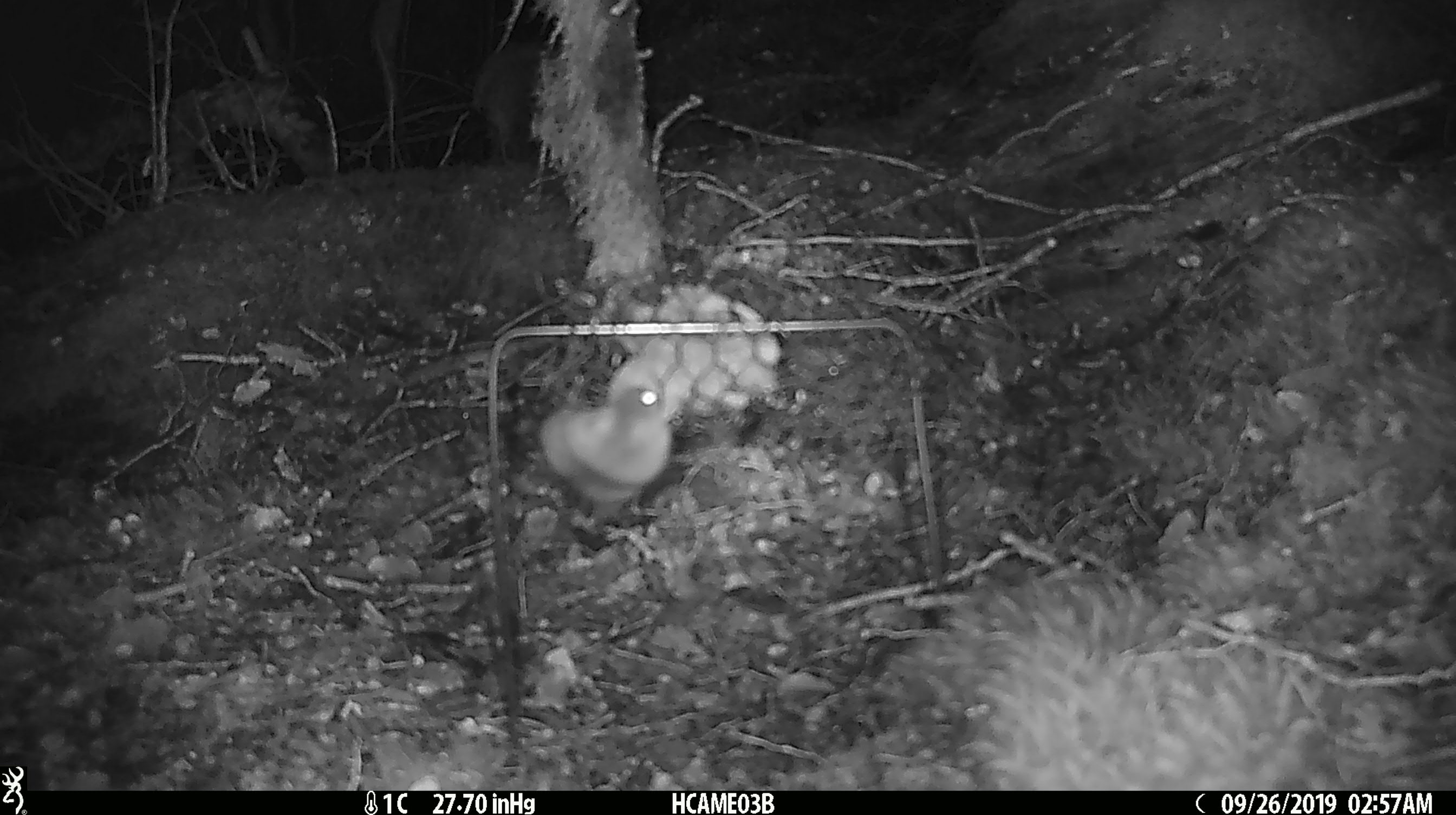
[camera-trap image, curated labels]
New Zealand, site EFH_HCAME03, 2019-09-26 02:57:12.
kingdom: Animalia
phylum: Chordata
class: Mammalia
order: Rodentia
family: Muridae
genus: Mus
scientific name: Mus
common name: mouse